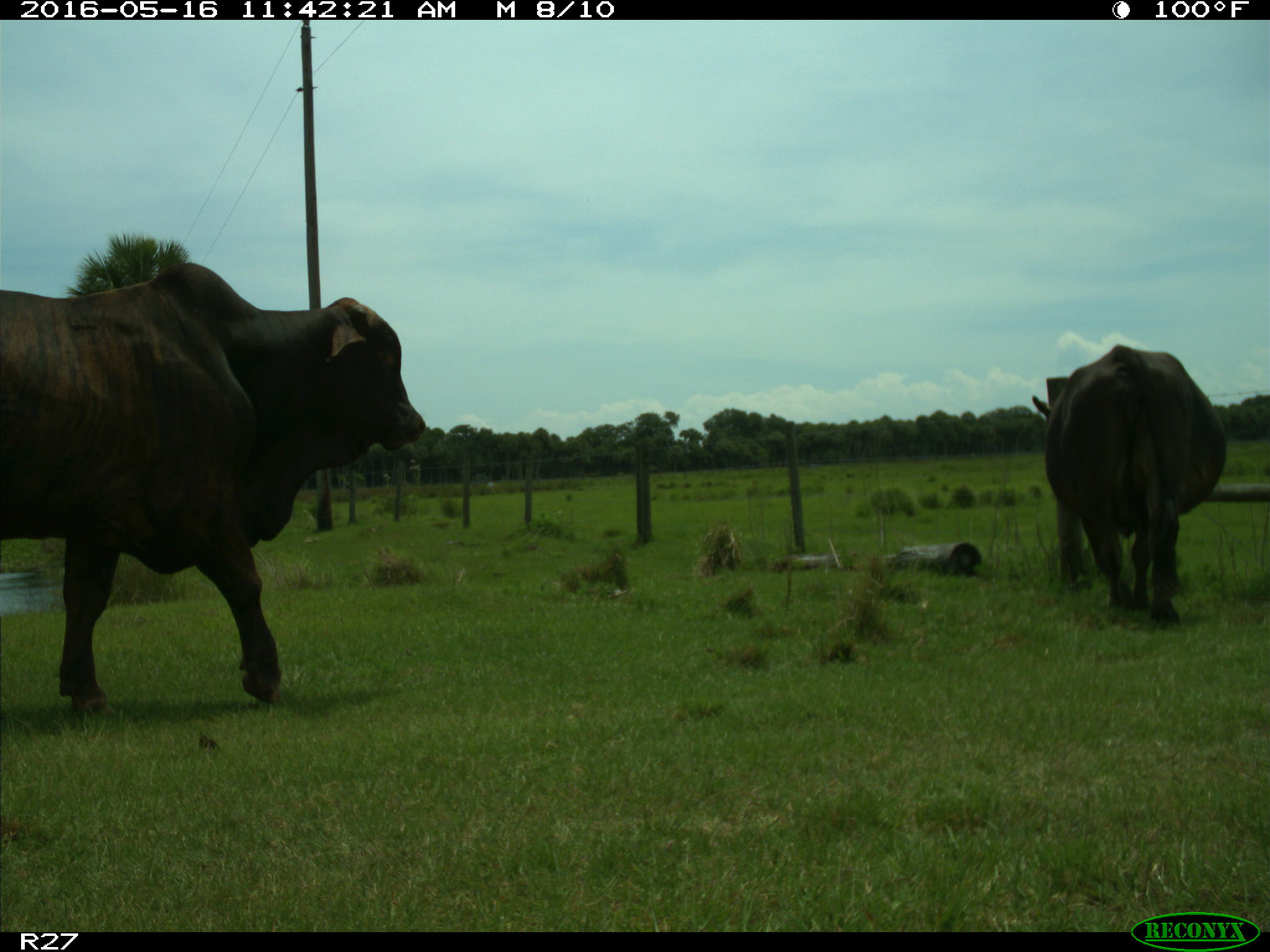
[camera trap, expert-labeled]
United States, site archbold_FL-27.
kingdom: Animalia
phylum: Chordata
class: Mammalia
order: Artiodactyla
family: Bovidae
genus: Bos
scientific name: Bos taurus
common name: domestic cow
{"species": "Bos taurus (domestic cow)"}